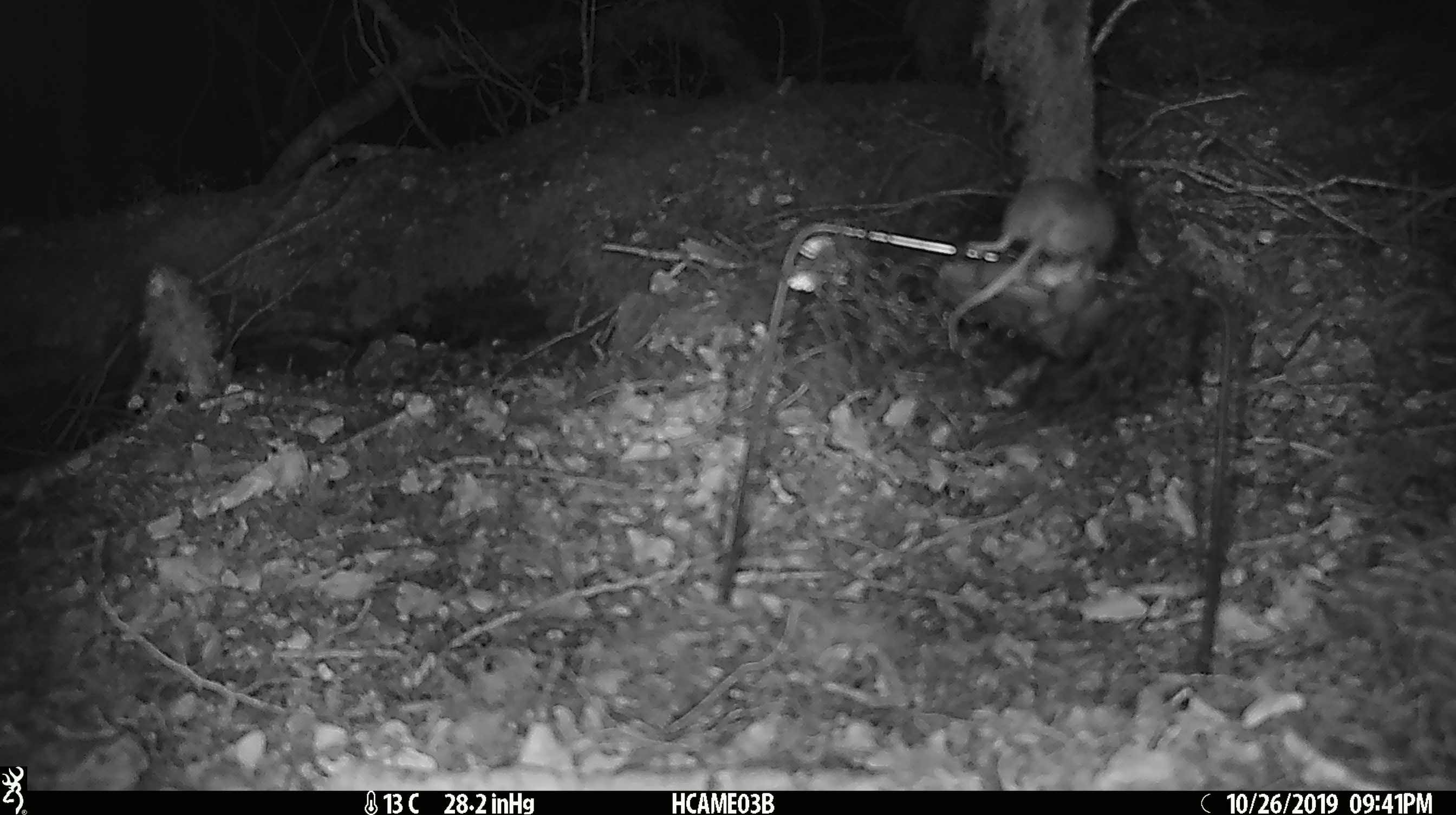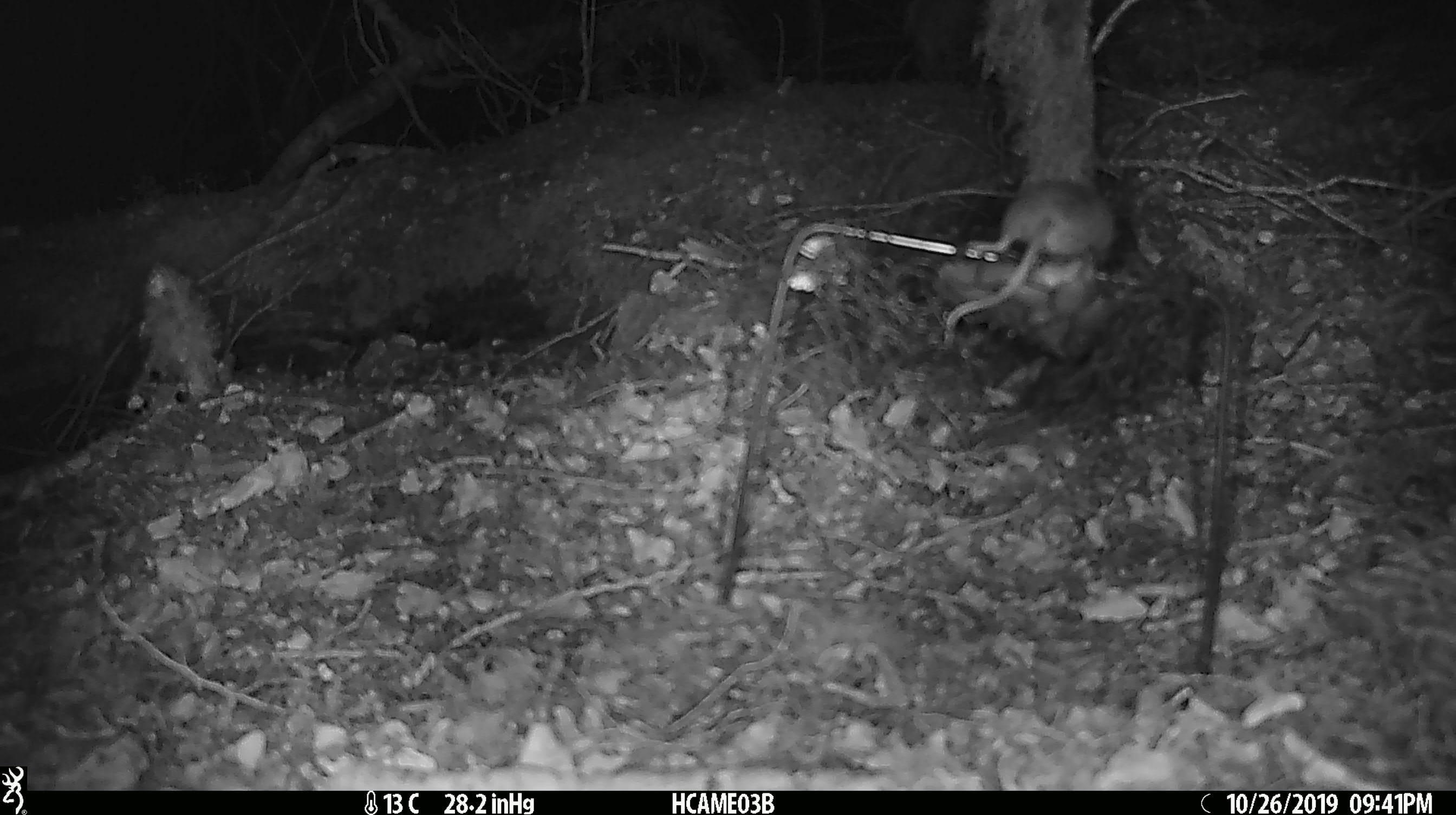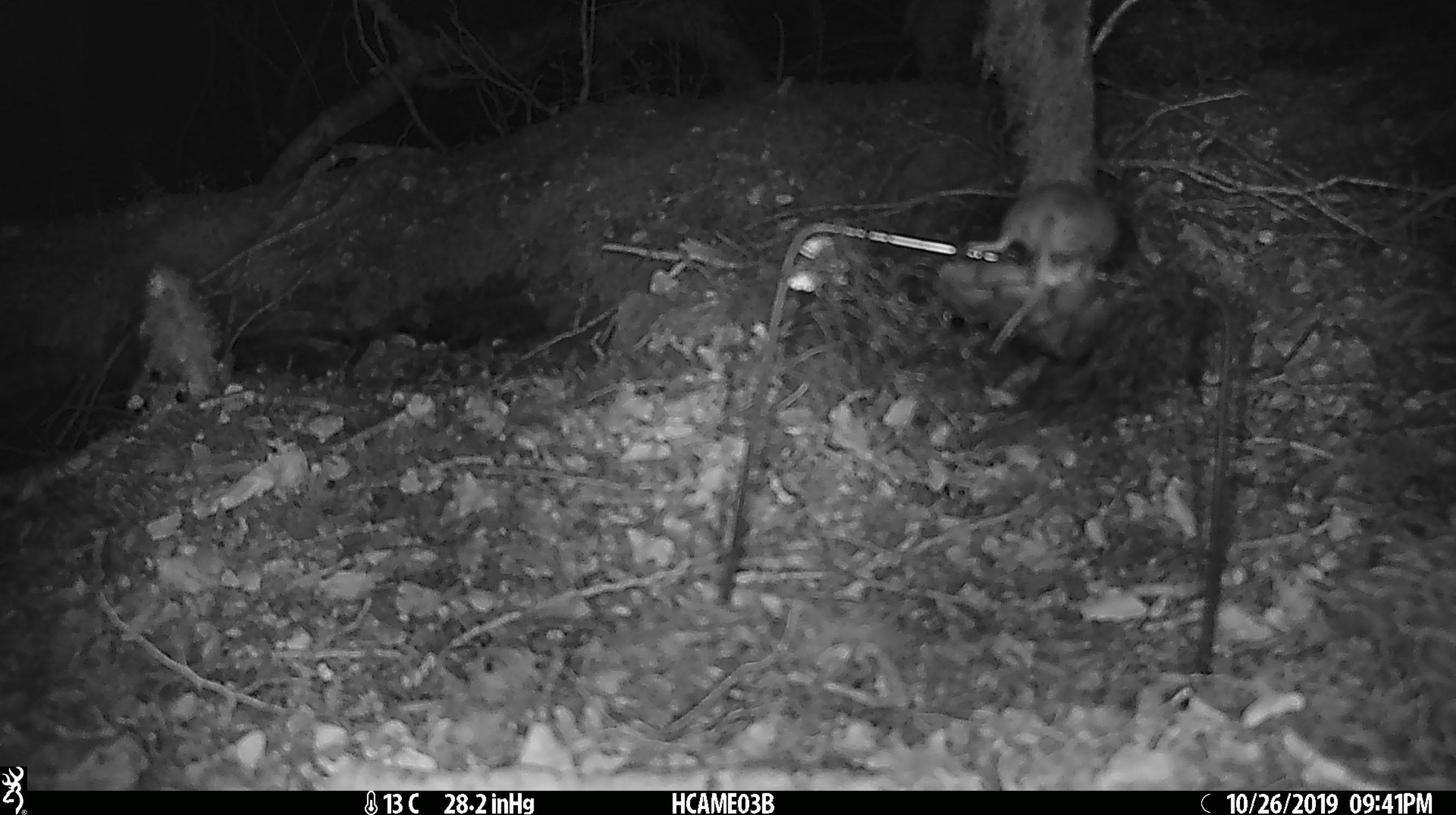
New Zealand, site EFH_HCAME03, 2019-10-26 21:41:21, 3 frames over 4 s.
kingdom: Animalia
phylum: Chordata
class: Mammalia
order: Rodentia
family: Muridae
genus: Mus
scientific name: Mus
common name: mouse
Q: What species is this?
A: Mouse (Mus).